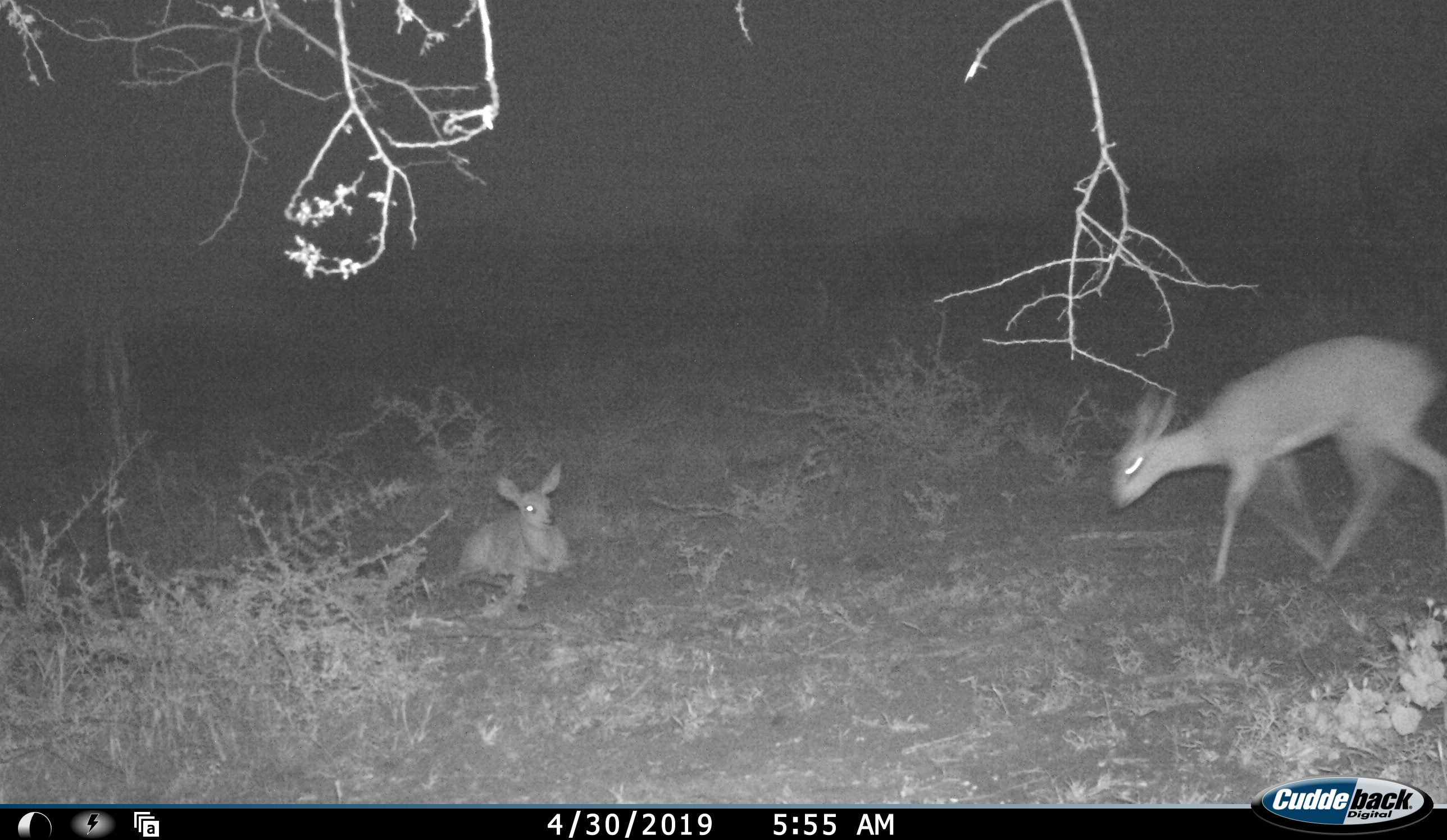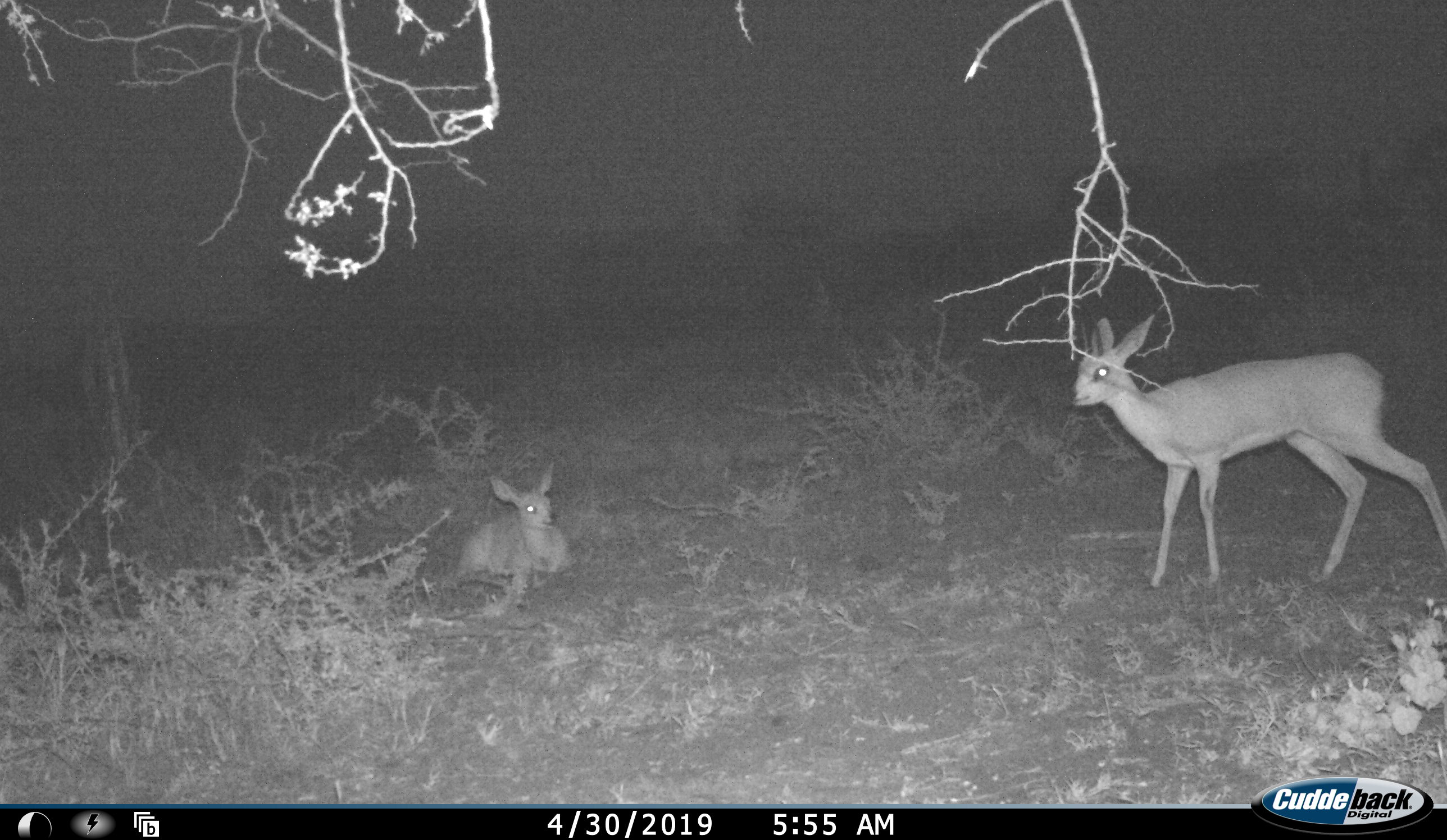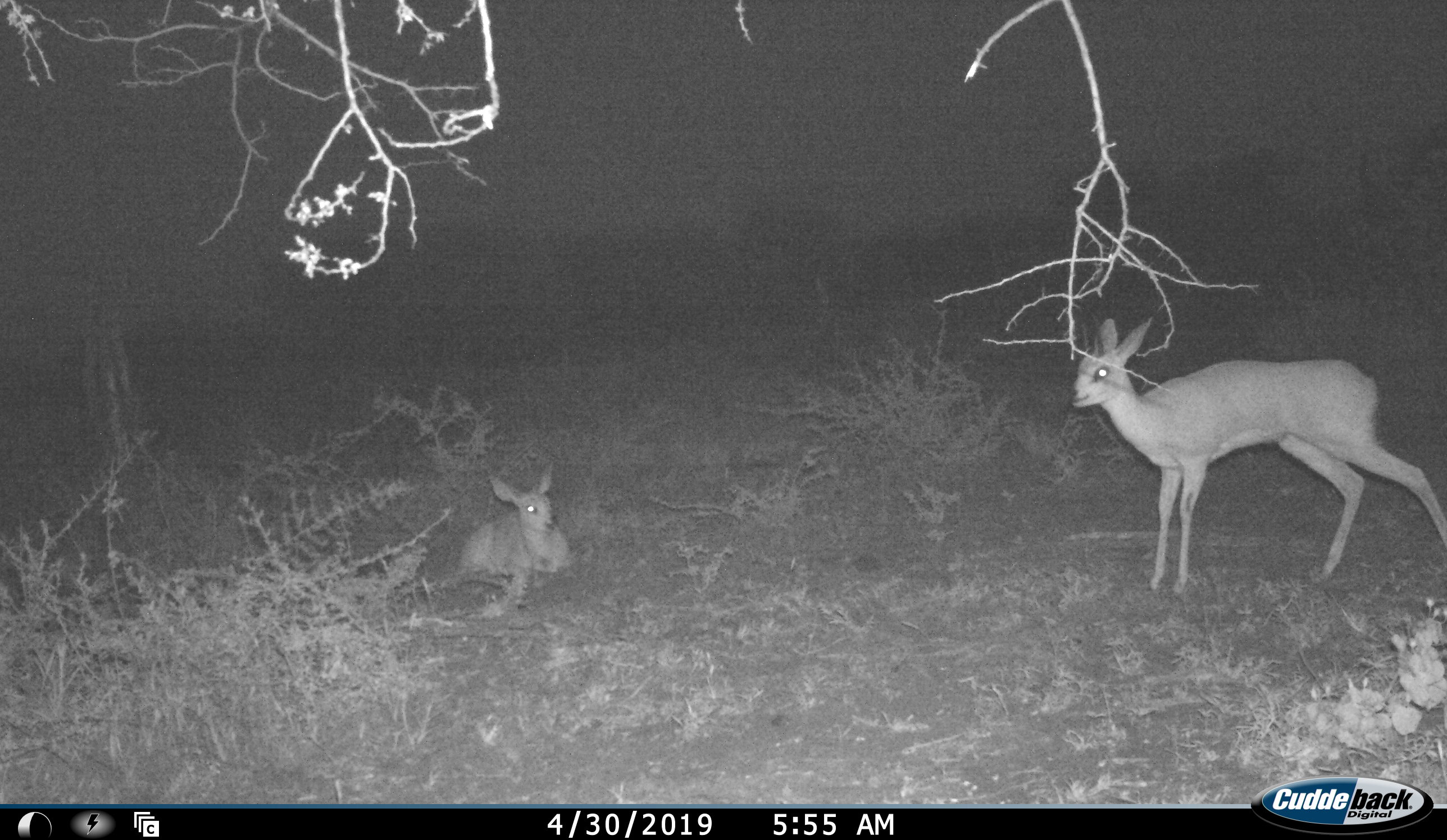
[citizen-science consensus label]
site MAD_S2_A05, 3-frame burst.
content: unidentified animal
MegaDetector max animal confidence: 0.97